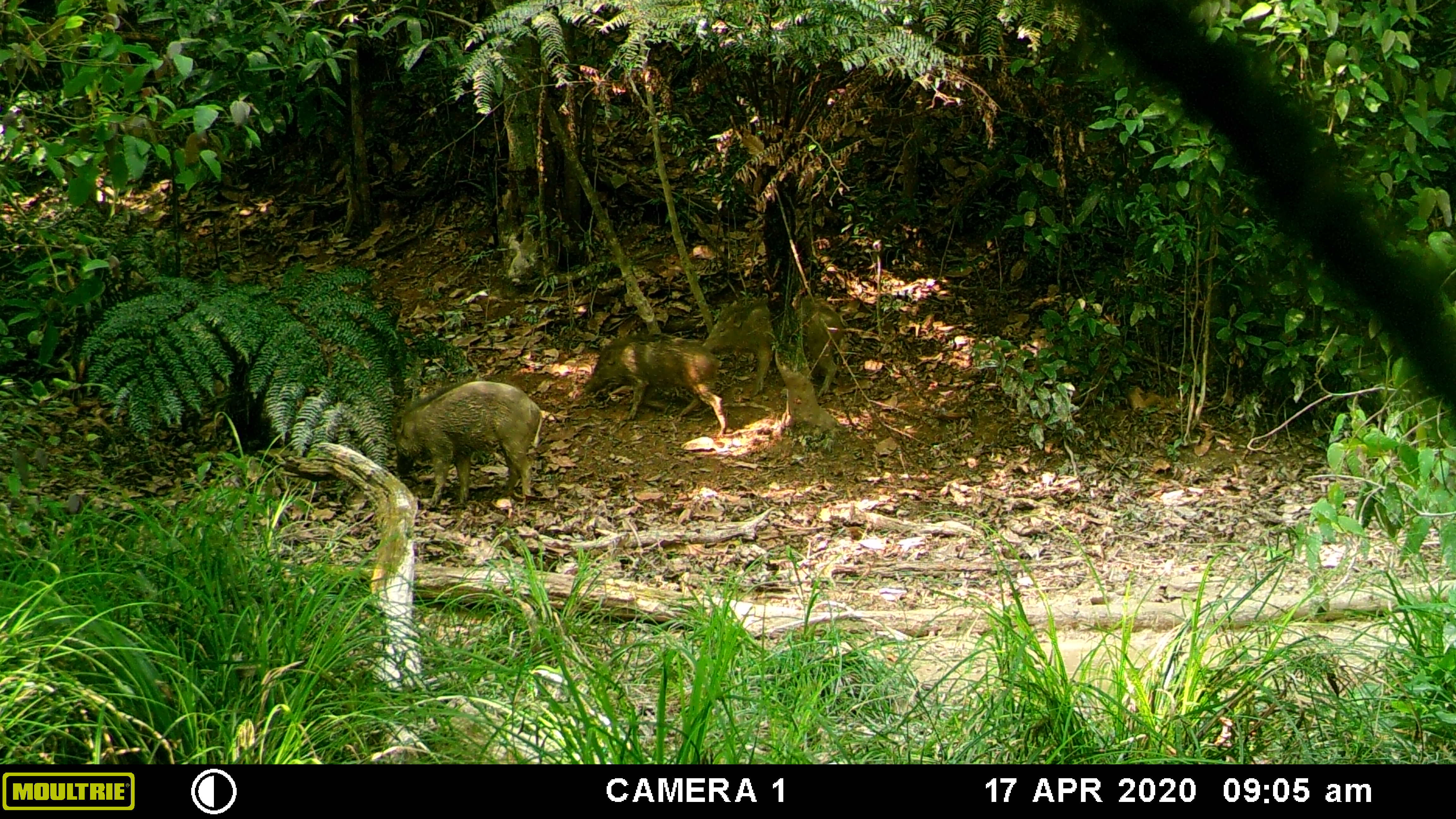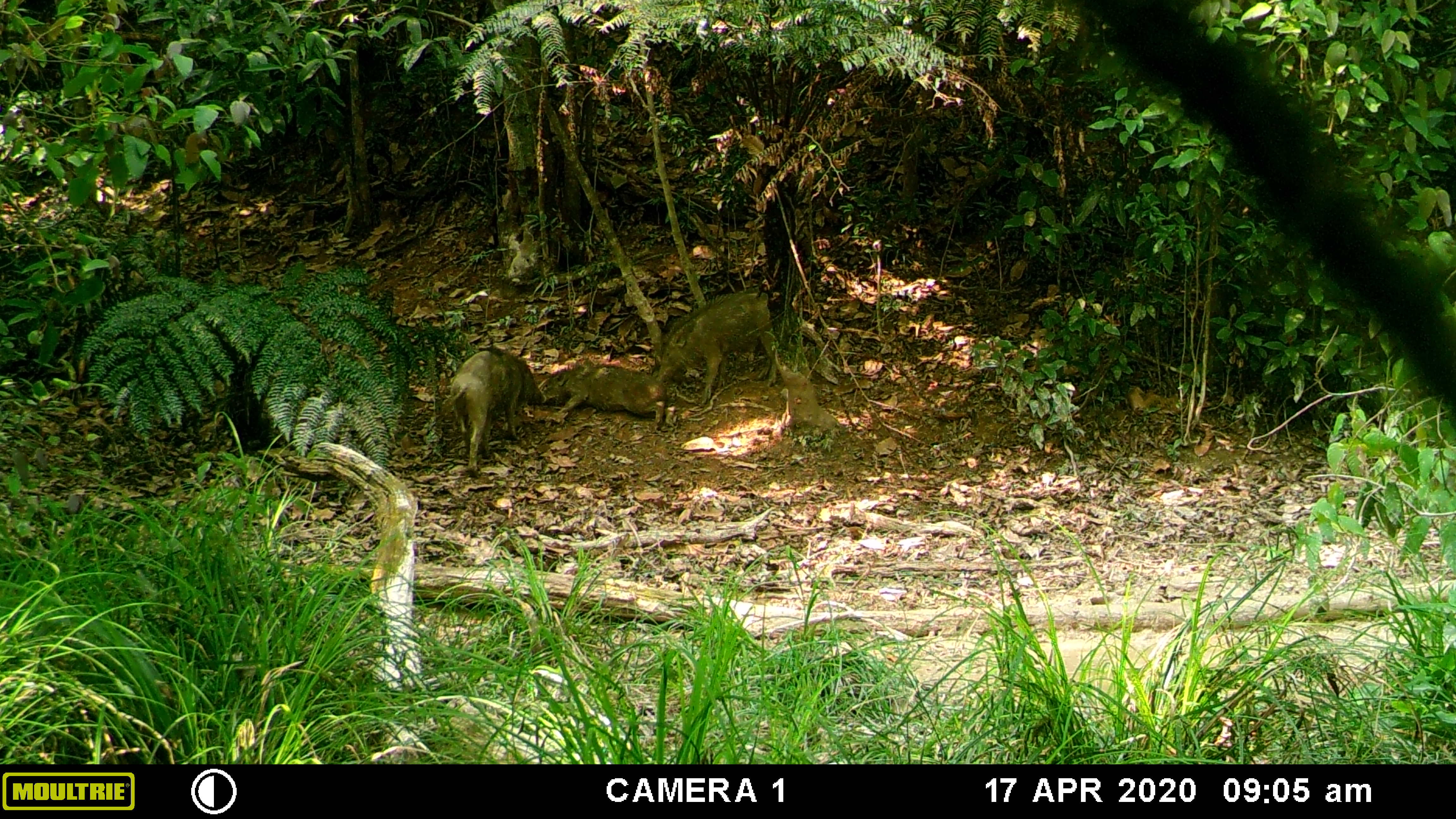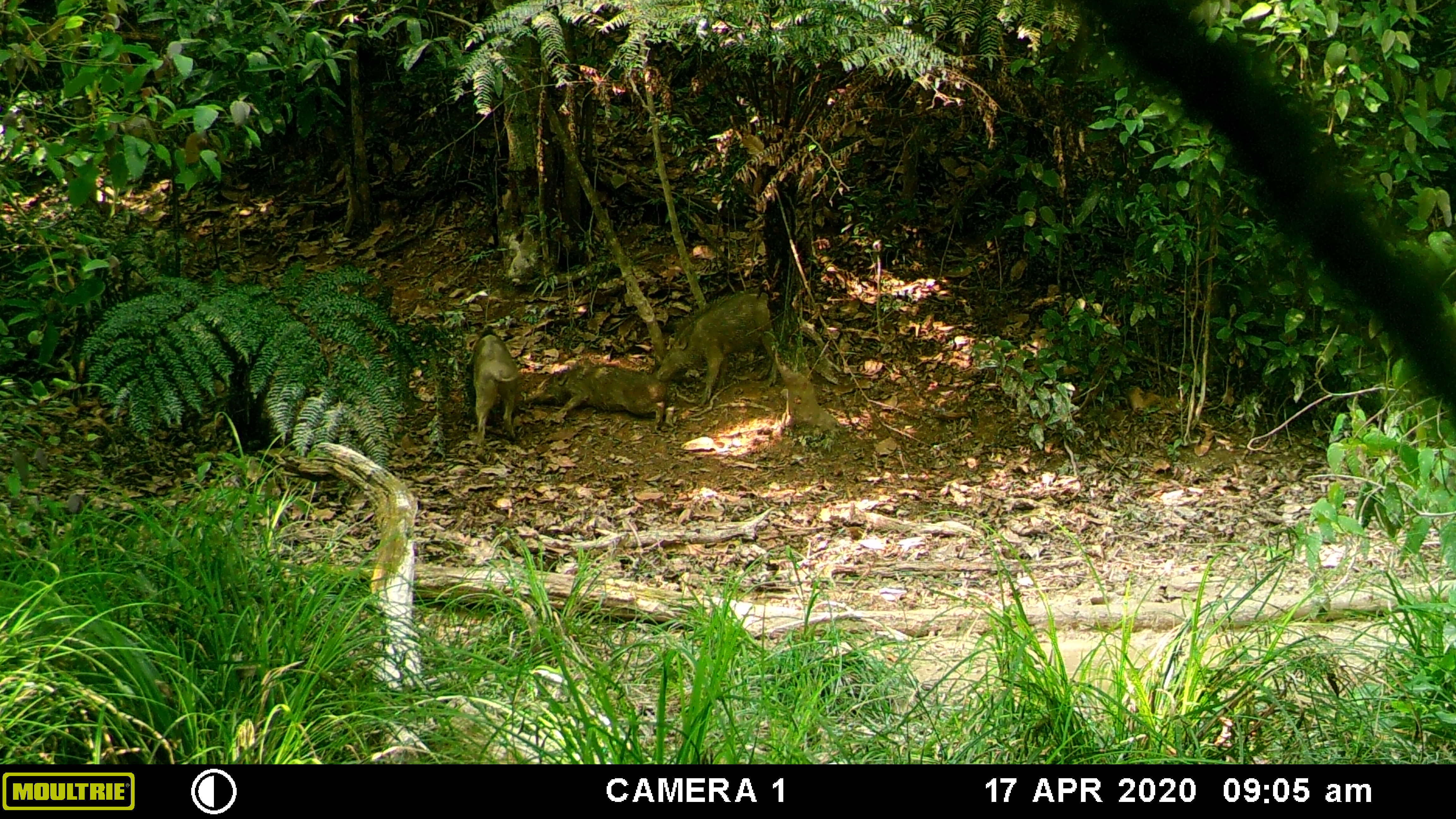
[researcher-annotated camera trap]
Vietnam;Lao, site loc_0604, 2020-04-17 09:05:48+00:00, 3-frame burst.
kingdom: Animalia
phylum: Chordata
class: Mammalia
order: Artiodactyla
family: Suidae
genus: Sus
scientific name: Sus scrofa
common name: eurasian wild pig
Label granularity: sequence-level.